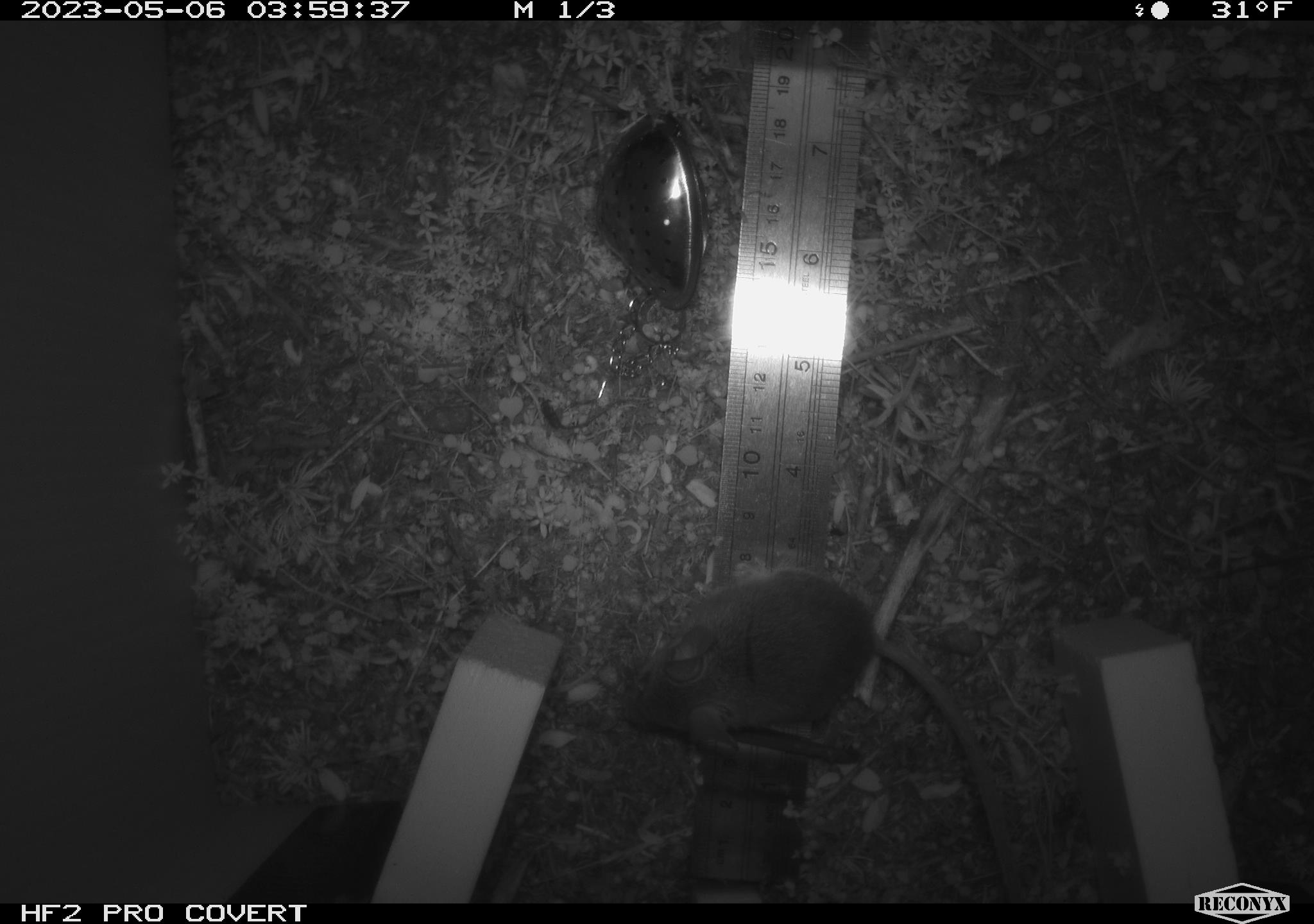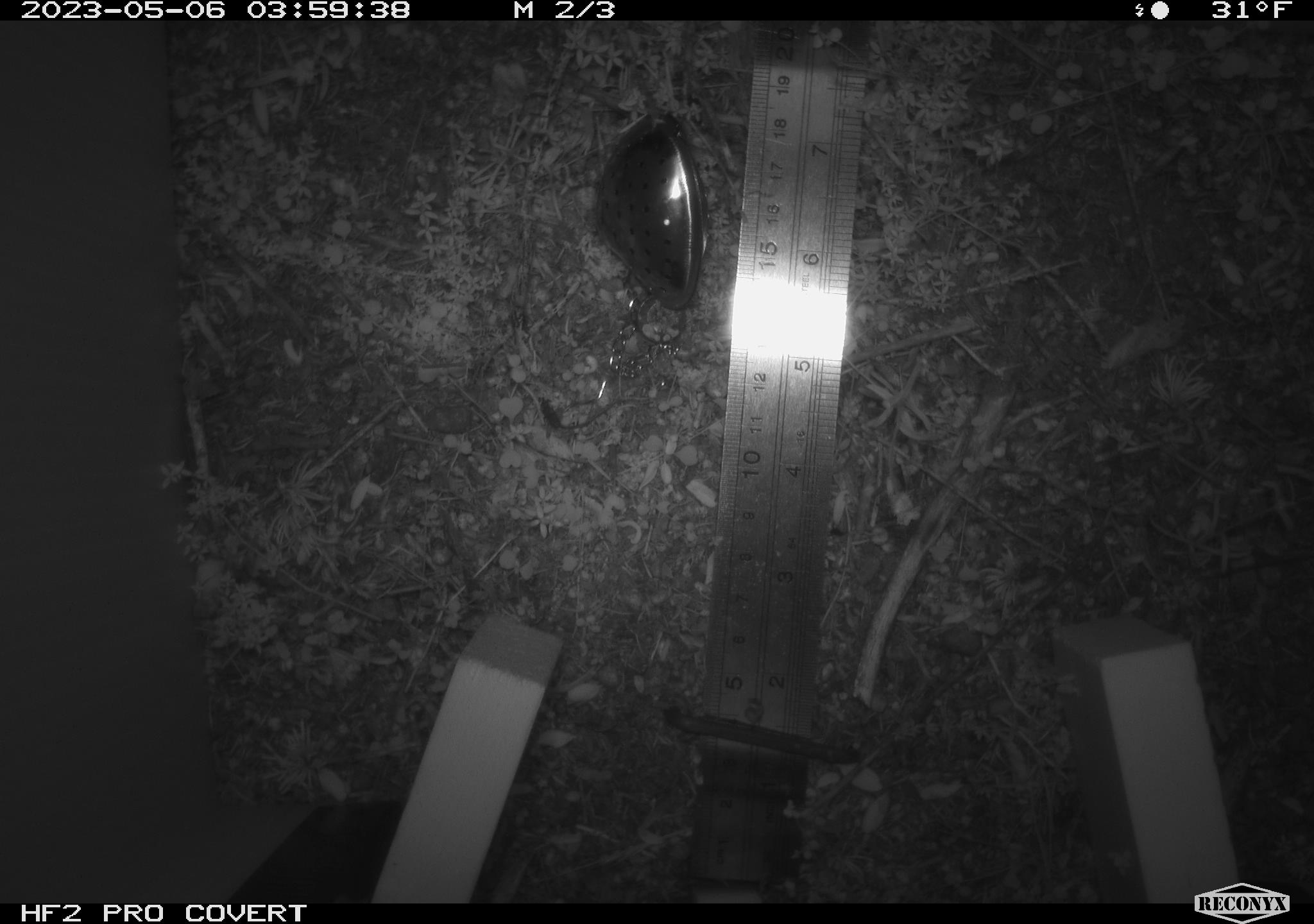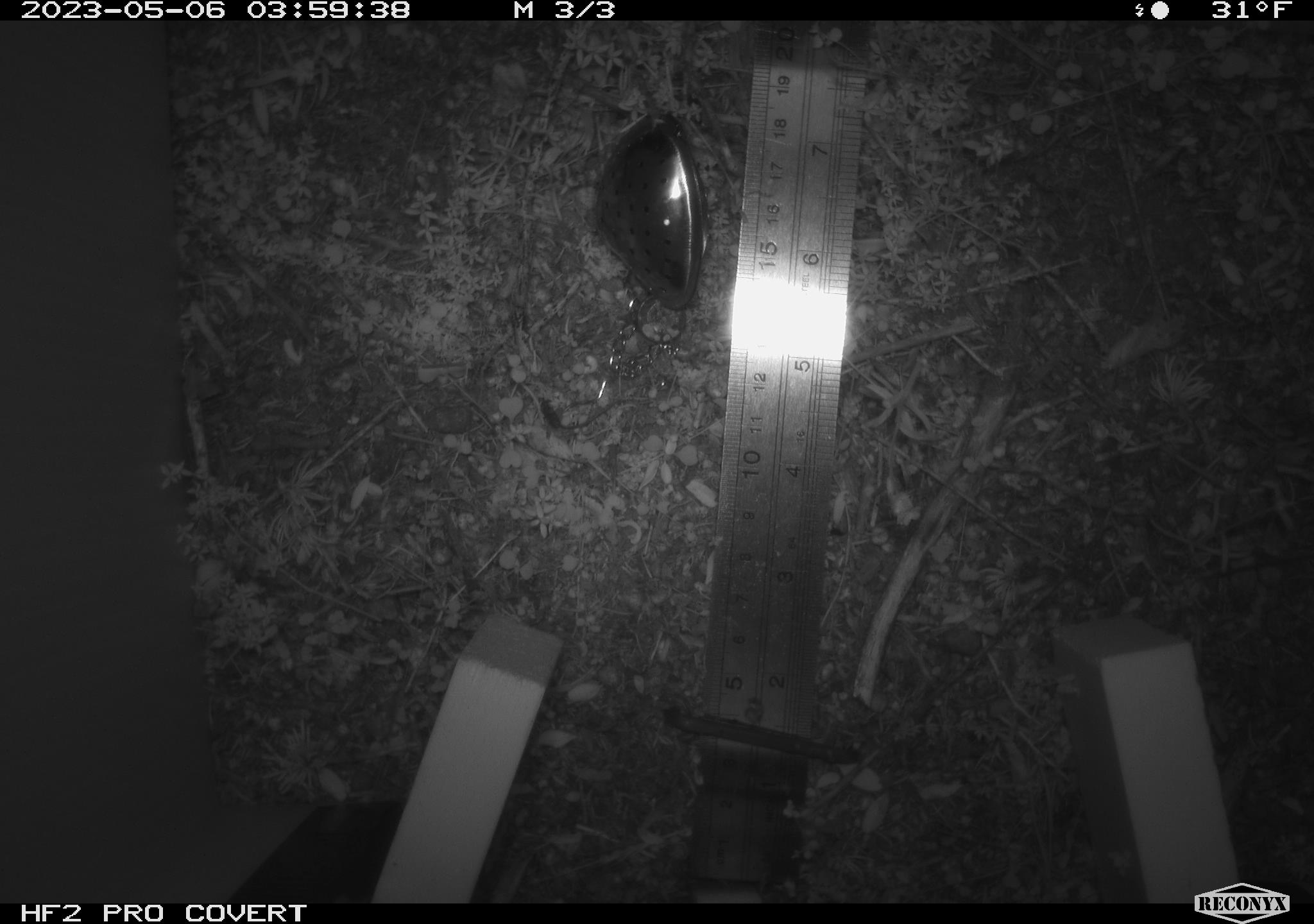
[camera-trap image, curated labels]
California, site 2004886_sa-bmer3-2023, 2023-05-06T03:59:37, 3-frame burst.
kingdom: Animalia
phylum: Chordata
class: Mammalia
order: Rodentia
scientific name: Rodentia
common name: mouse species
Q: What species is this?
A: Mouse species (Rodentia).